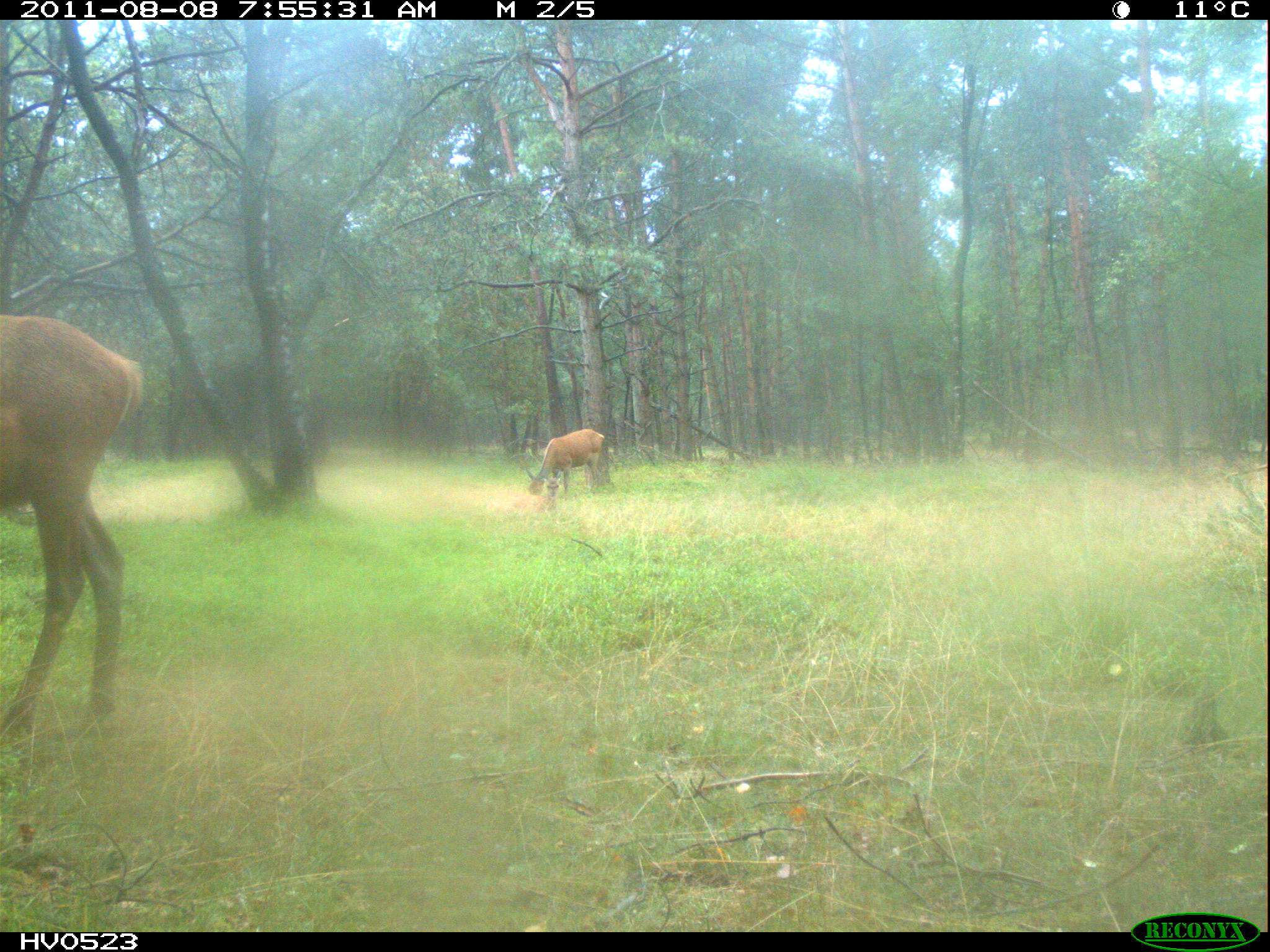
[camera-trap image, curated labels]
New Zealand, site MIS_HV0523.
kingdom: Animalia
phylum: Chordata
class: Mammalia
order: Artiodactyla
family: Cervidae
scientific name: Cervidae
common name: deer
Deer (Cervidae).